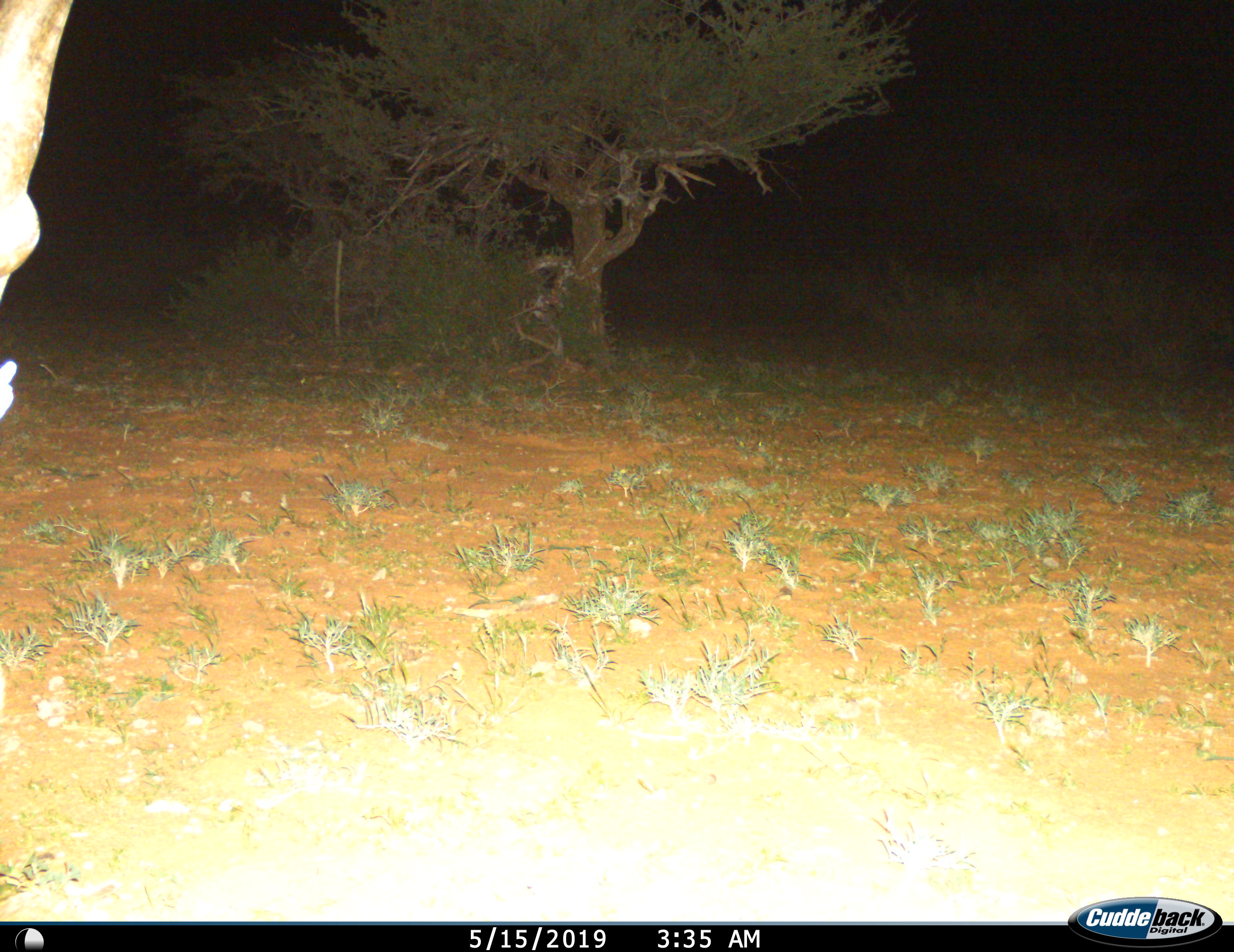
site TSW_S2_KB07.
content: unidentified animal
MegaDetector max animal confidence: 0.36